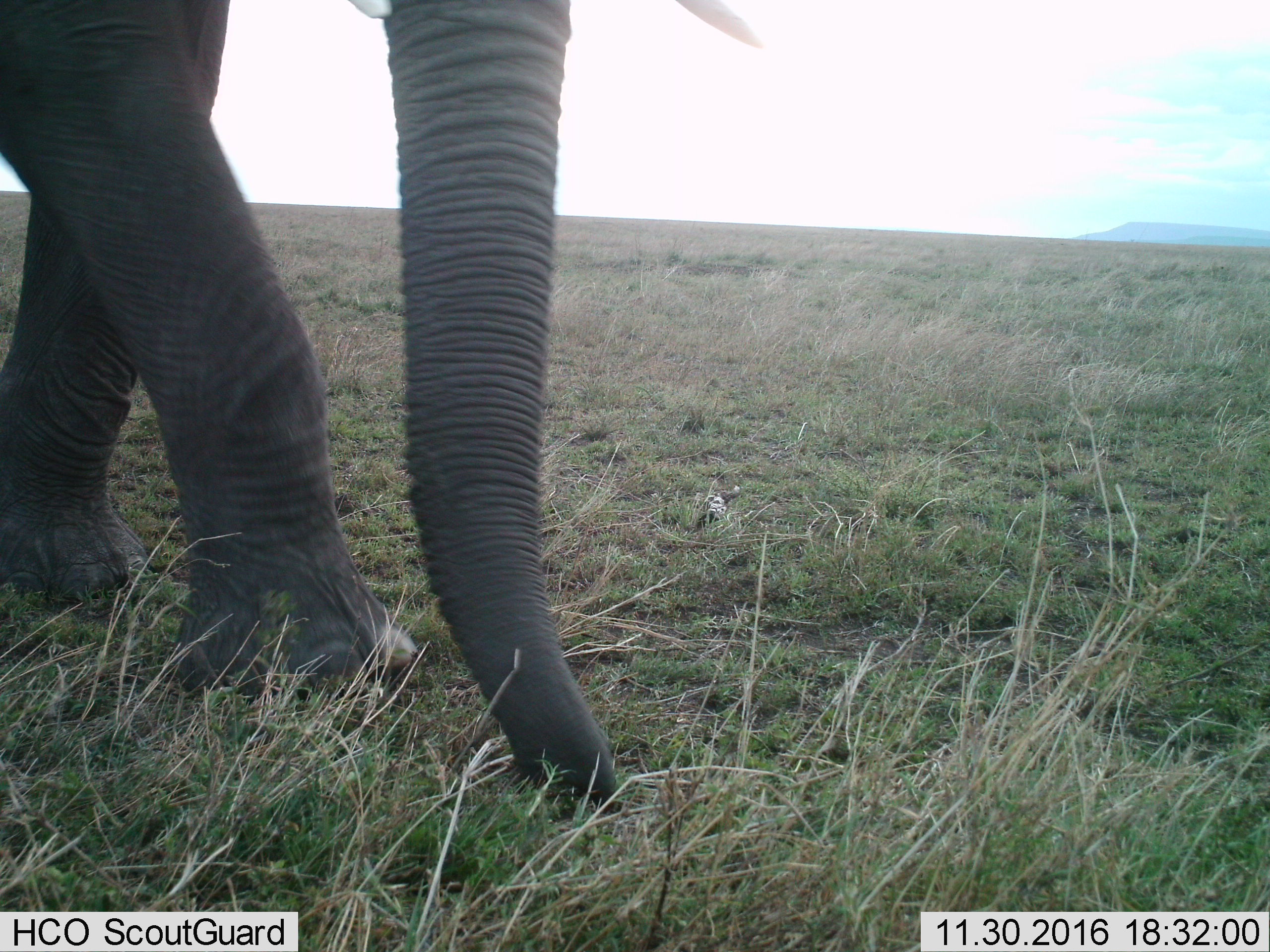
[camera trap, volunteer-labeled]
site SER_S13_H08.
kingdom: Animalia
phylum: Chordata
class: Mammalia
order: Proboscidea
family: Elephantidae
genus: Loxodonta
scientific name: Loxodonta africana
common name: african bush elephant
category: elephant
Elephant (african bush elephant) (Loxodonta africana), count 1. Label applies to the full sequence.